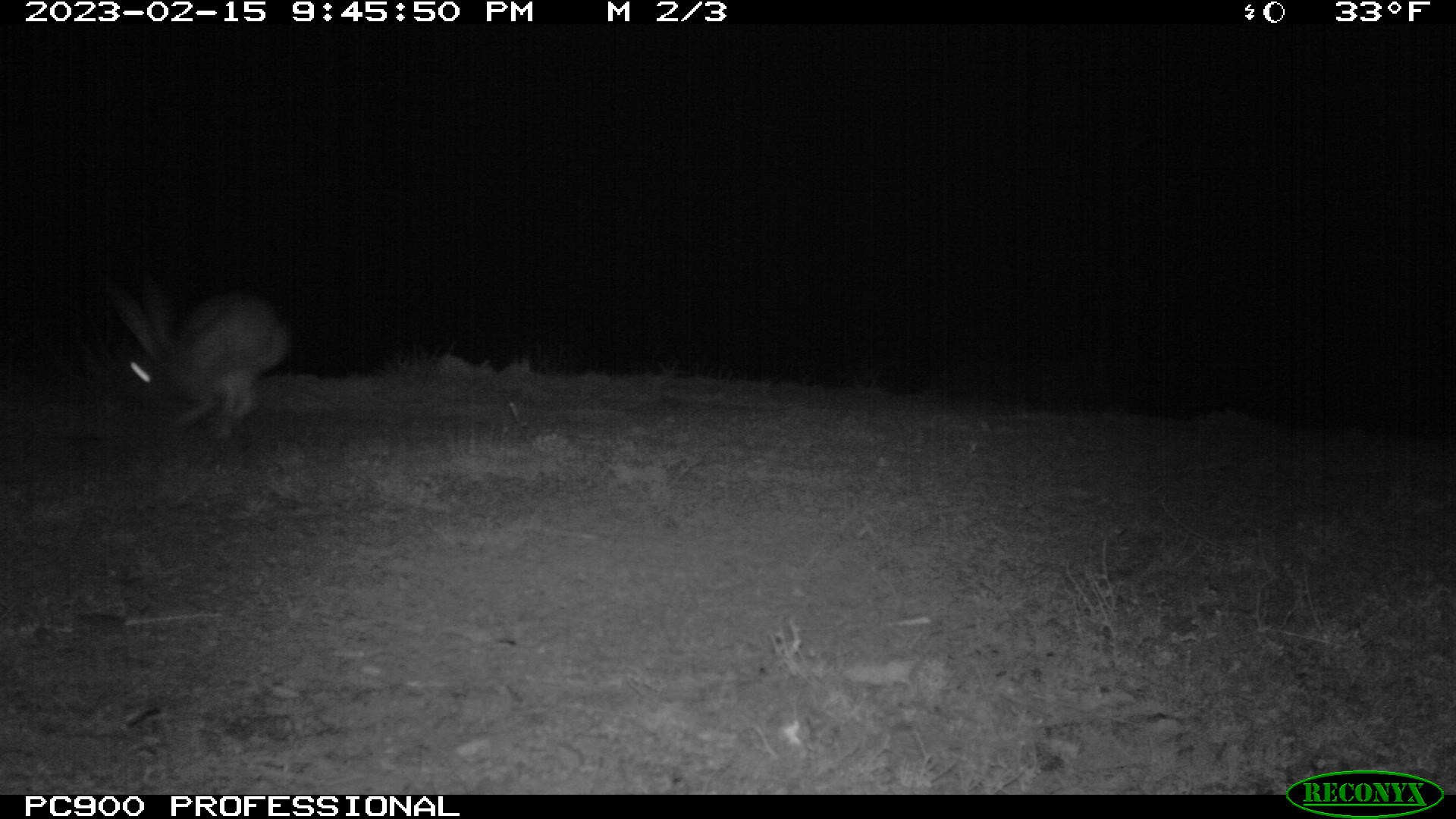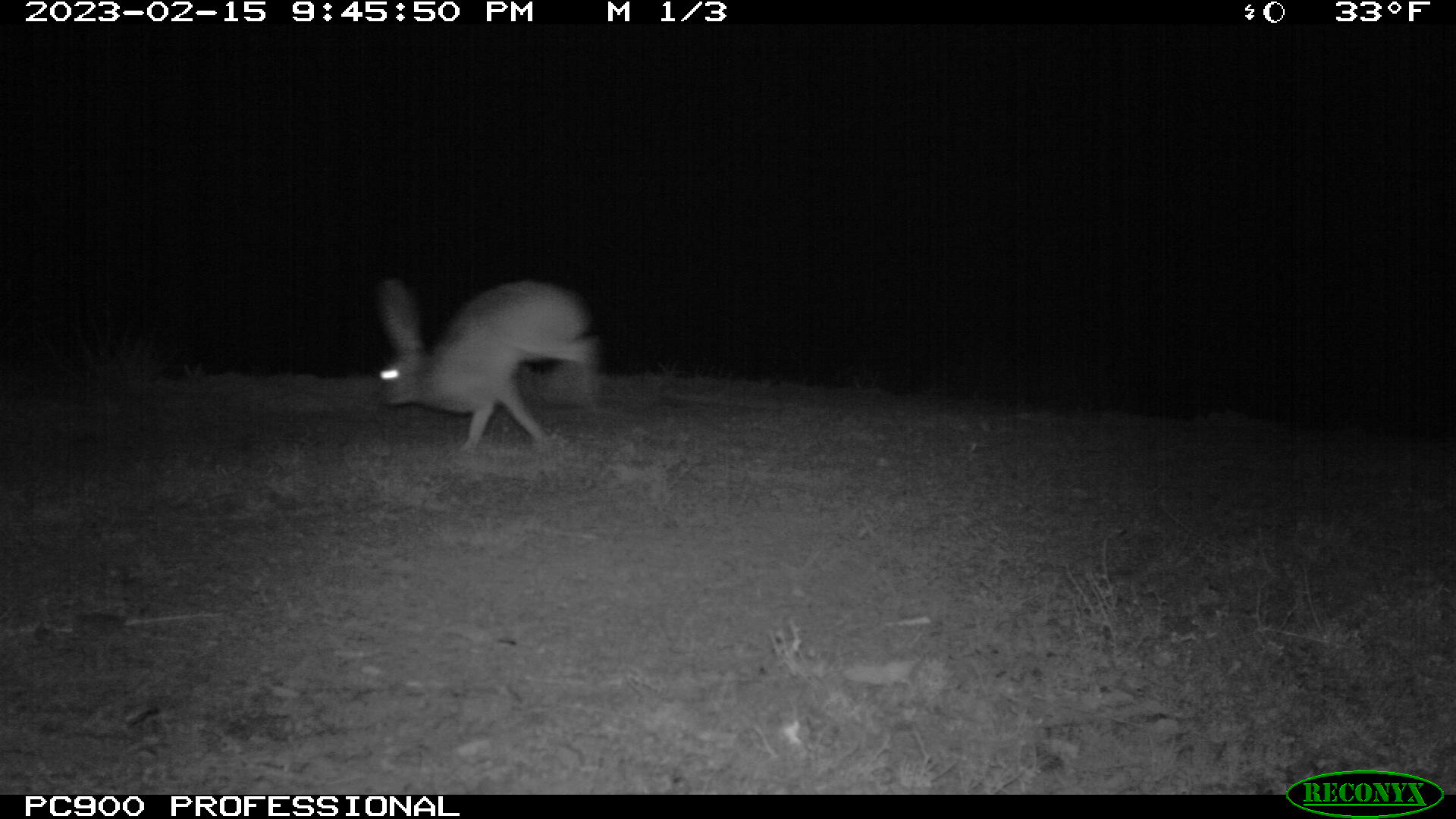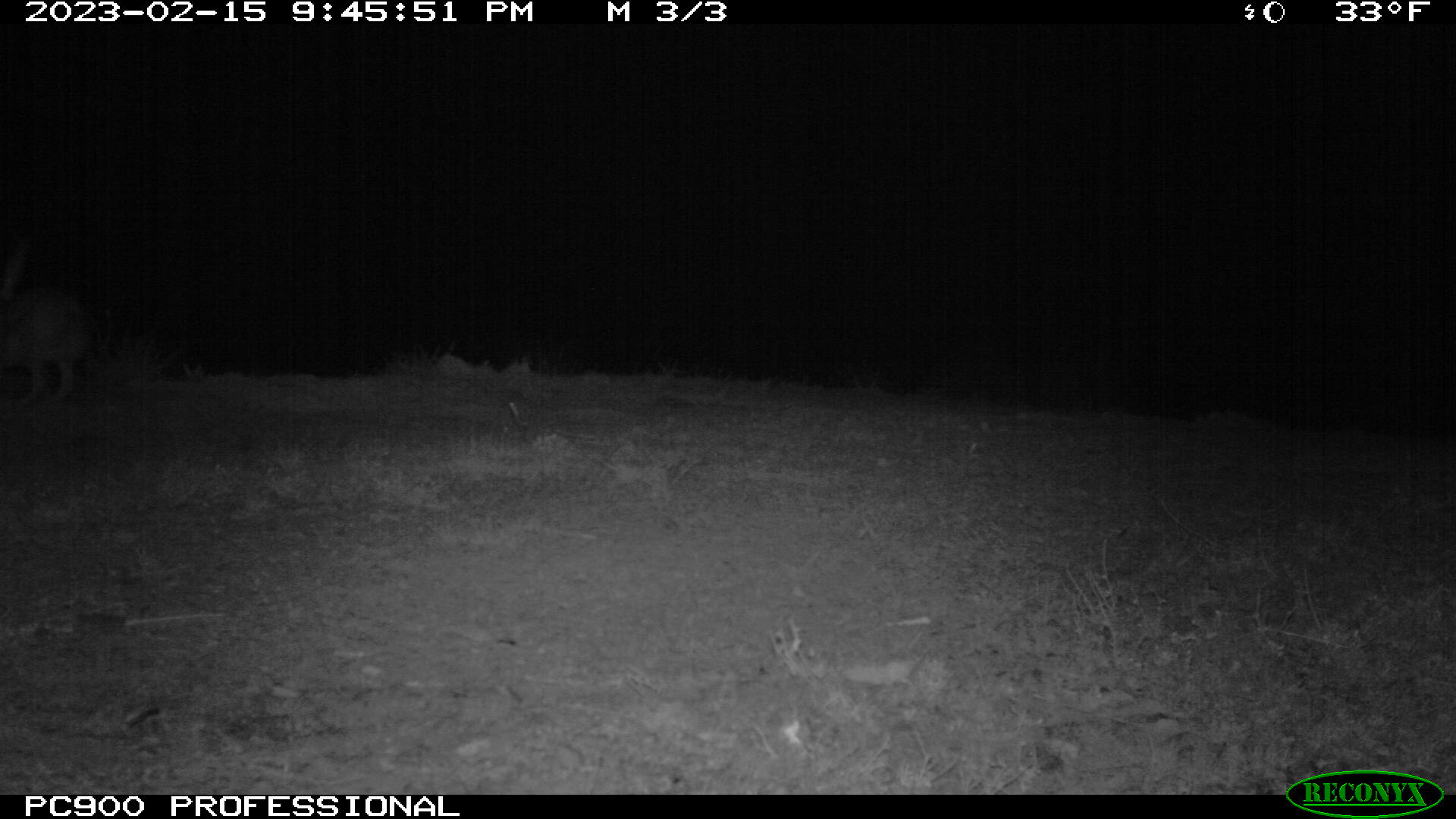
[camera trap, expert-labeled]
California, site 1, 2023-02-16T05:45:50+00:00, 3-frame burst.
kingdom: Animalia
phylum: Chordata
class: Mammalia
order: Lagomorpha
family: Leporidae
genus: Lepus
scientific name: Lepus californicus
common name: black-tailed jackrabbit